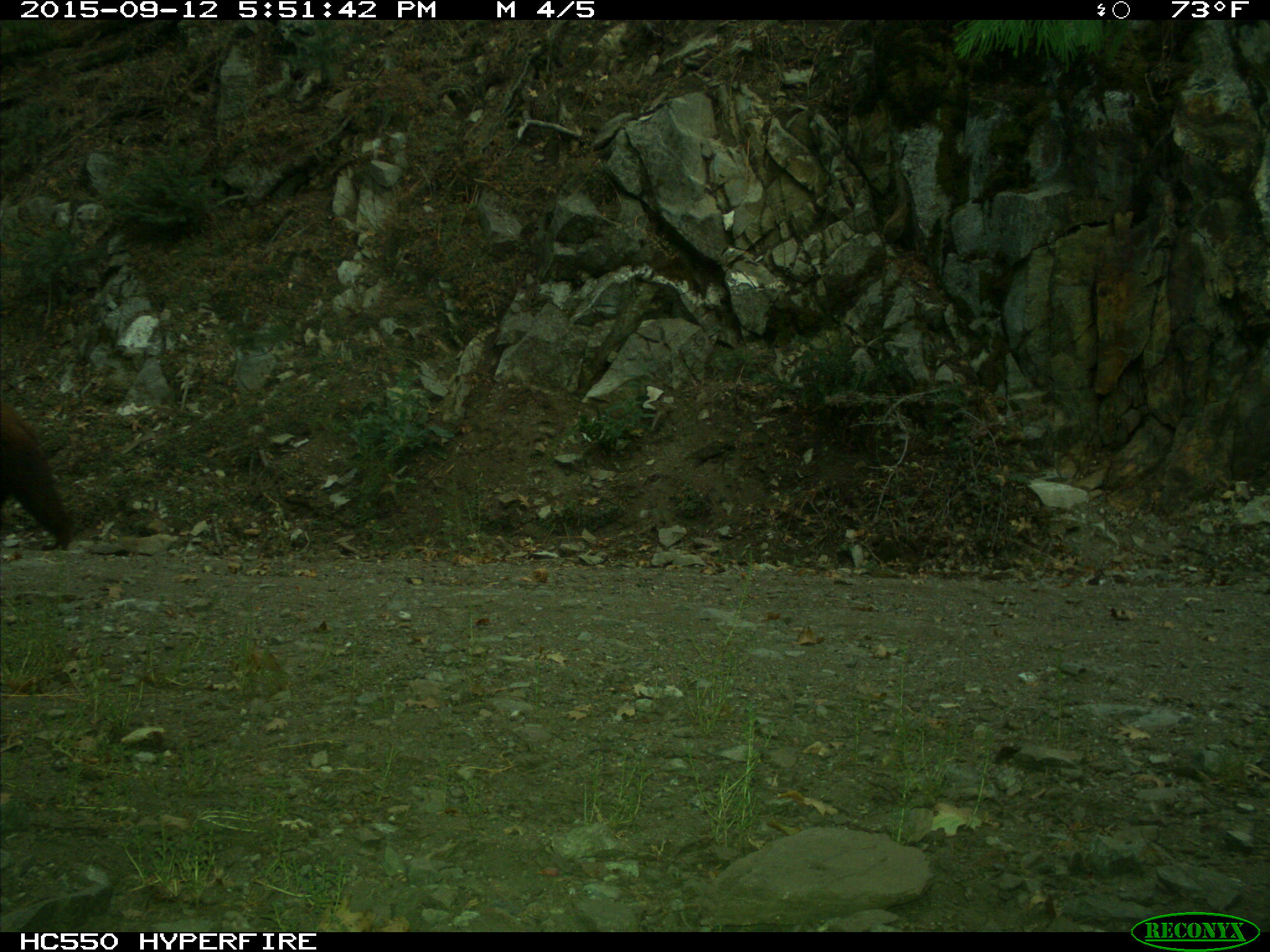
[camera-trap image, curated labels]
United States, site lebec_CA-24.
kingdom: Animalia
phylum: Chordata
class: Mammalia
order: Carnivora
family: Ursidae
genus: Ursus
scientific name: Ursus americanus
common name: american black bear